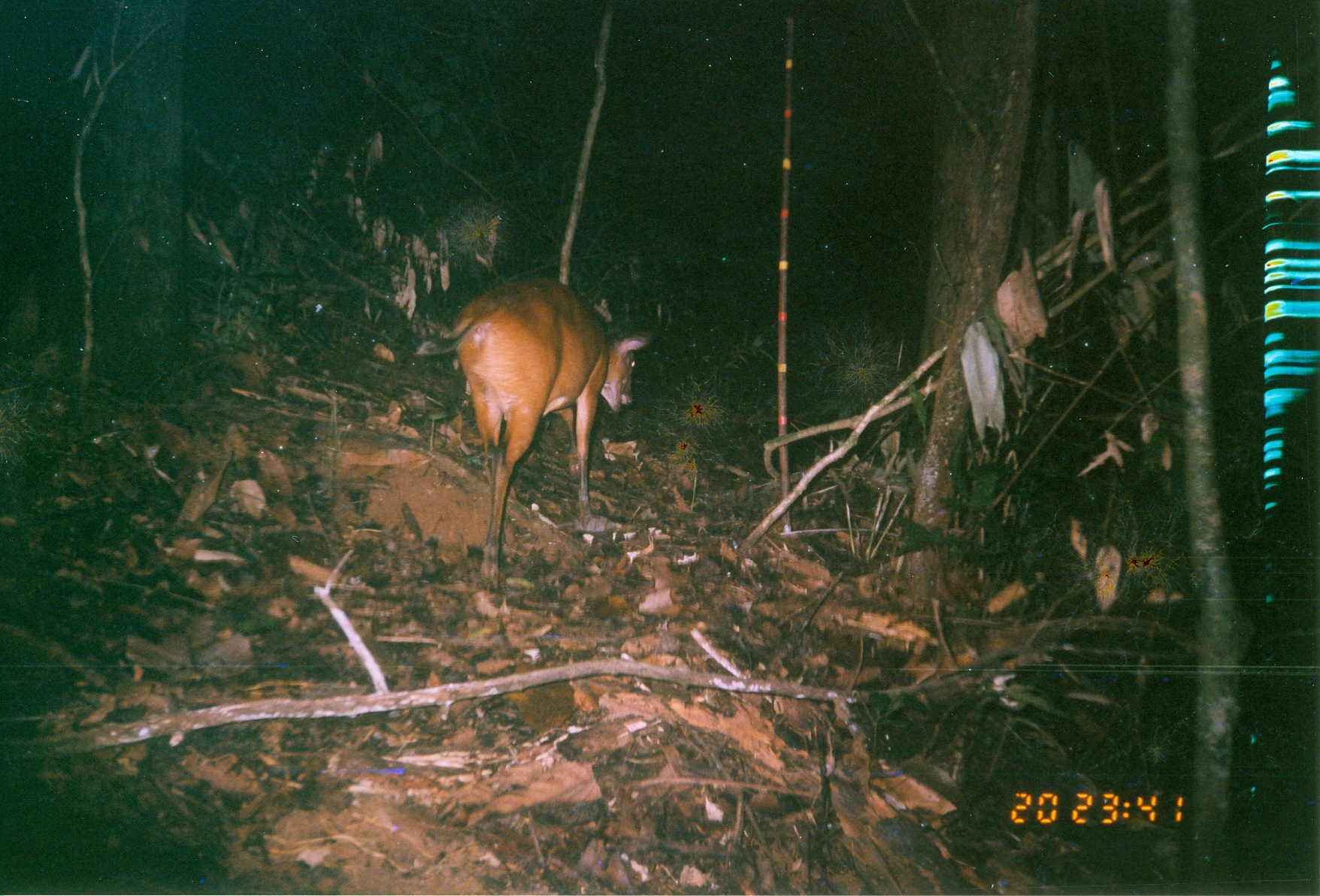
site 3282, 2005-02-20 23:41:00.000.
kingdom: Animalia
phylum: Chordata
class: Mammalia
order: Artiodactyla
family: Bovidae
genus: Cephalophus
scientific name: Cephalophus harveyi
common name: harvey's duiker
Cephalophus harveyi (harvey's duiker), count 1.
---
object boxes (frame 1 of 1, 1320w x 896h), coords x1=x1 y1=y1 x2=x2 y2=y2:
cephalophus harveyi: x1=413 y1=274 x2=657 y2=595